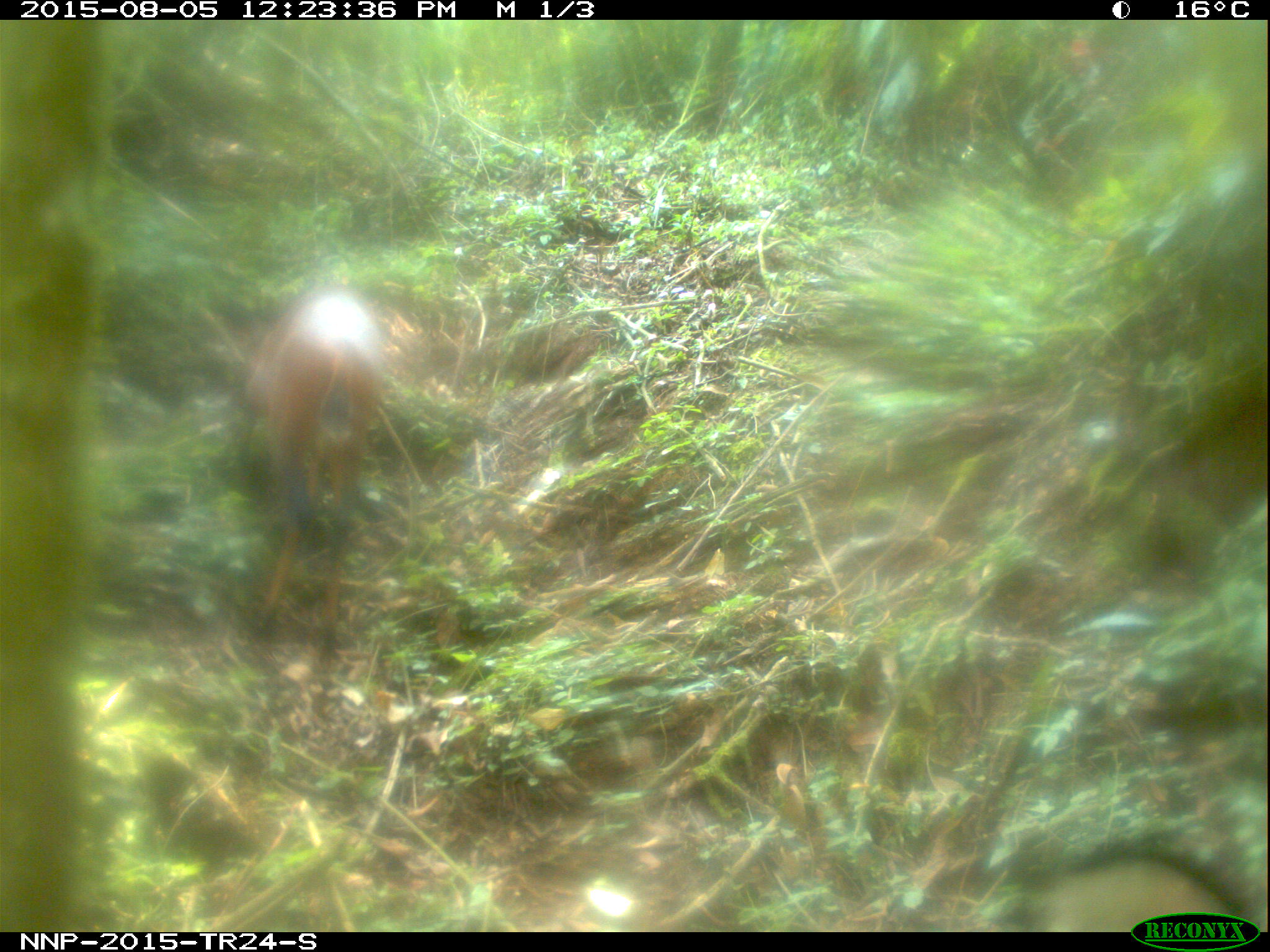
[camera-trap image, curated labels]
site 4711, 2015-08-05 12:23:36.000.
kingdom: Animalia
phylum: Chordata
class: Mammalia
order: Artiodactyla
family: Bovidae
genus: Cephalophus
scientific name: Cephalophus nigrifrons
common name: black-fronted duiker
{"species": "Cephalophus nigrifrons (black-fronted duiker)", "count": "1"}